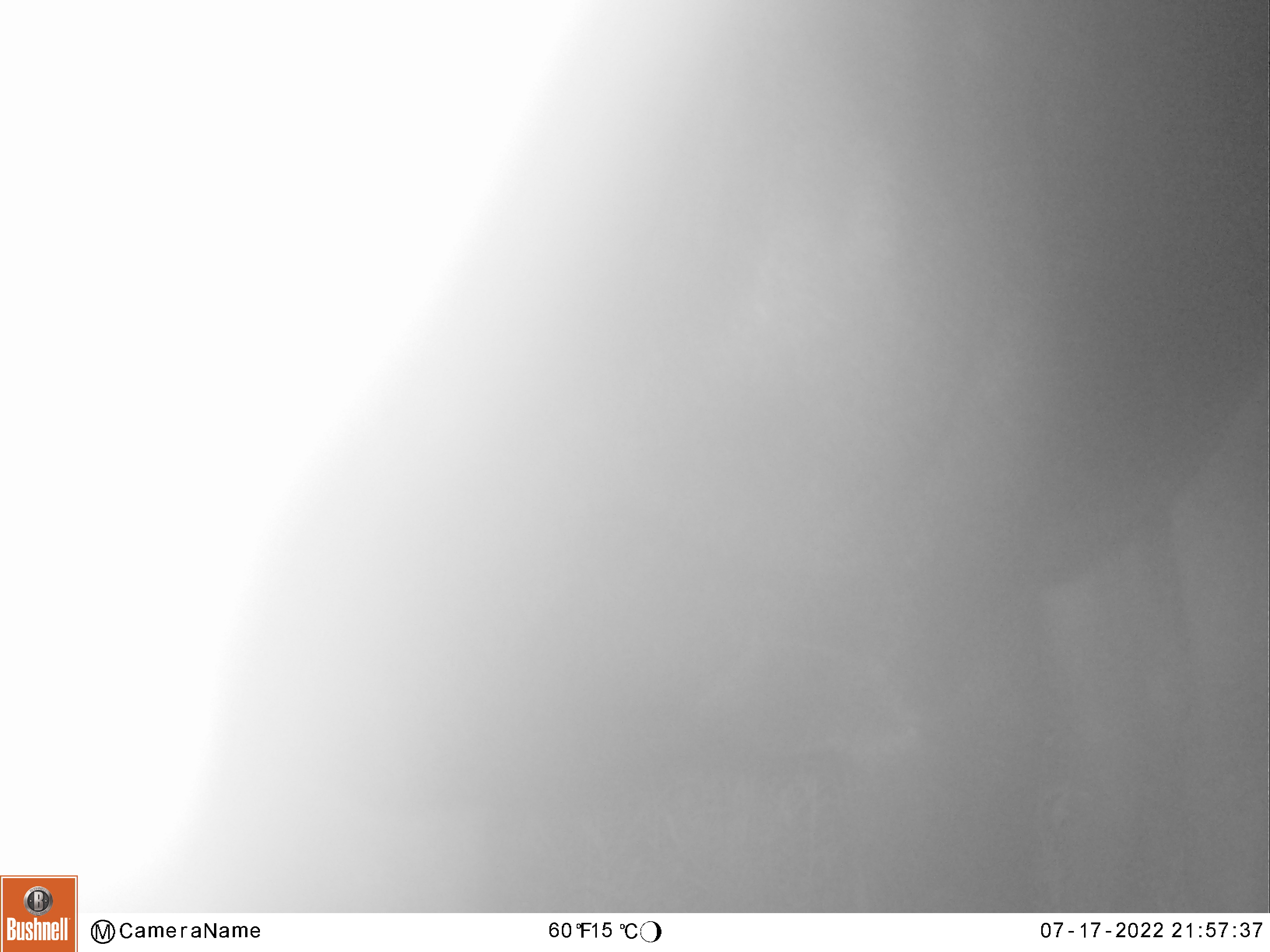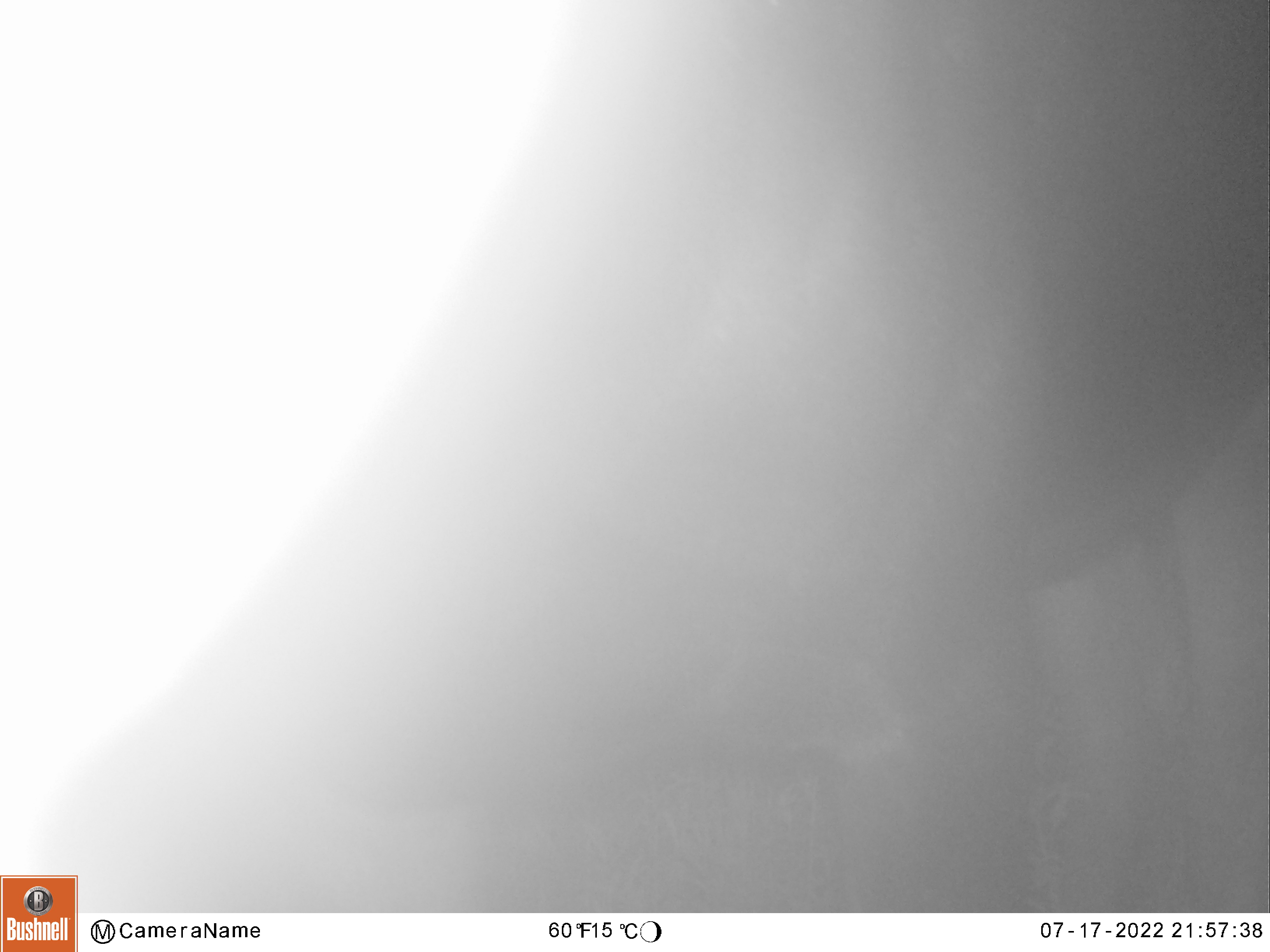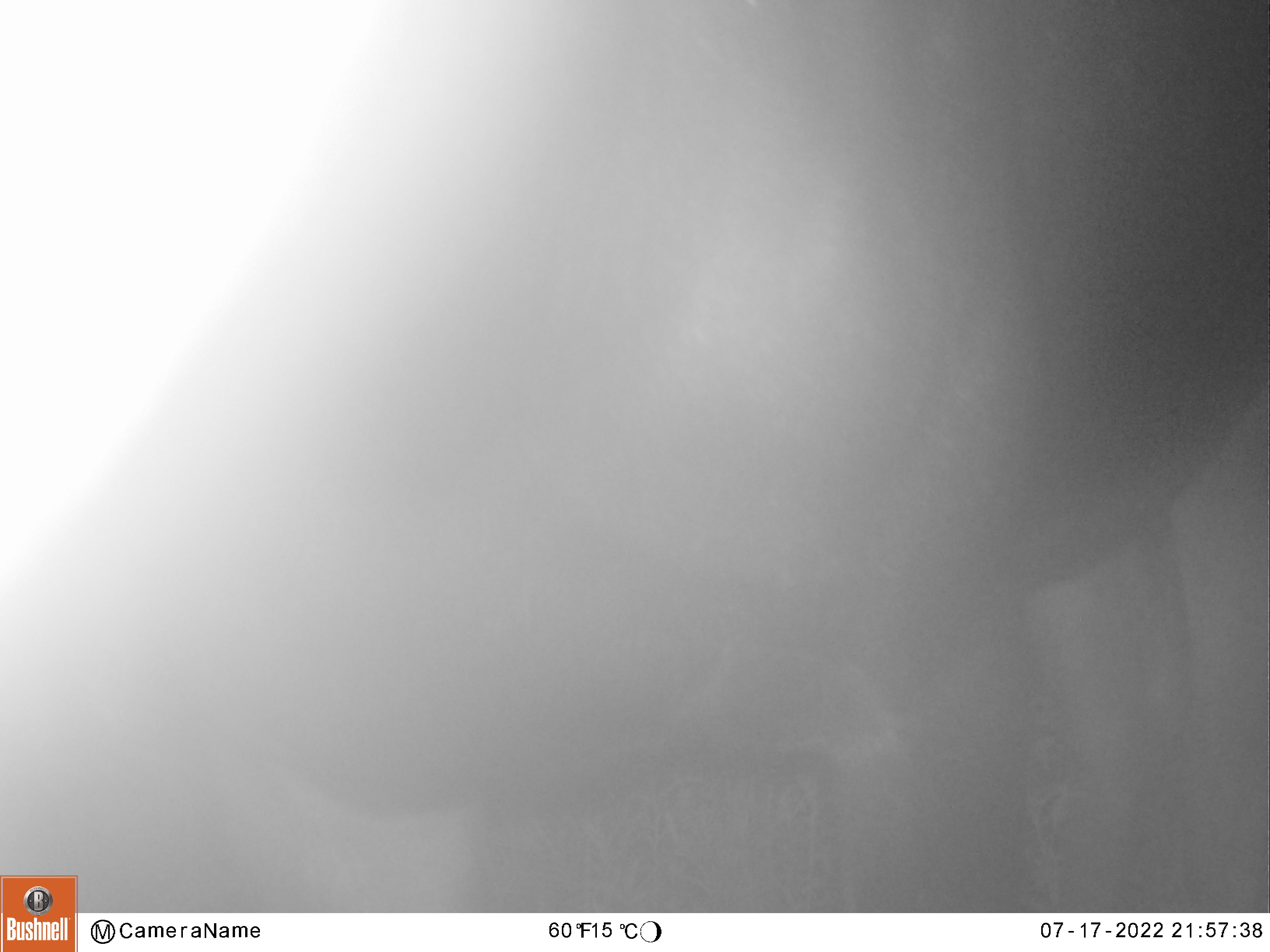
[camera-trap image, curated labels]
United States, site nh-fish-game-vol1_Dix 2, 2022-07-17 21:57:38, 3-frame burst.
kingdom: Animalia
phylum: Chordata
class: Mammalia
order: Artiodactyla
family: Cervidae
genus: Alces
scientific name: Alces alces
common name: moose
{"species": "moose (Alces alces)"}